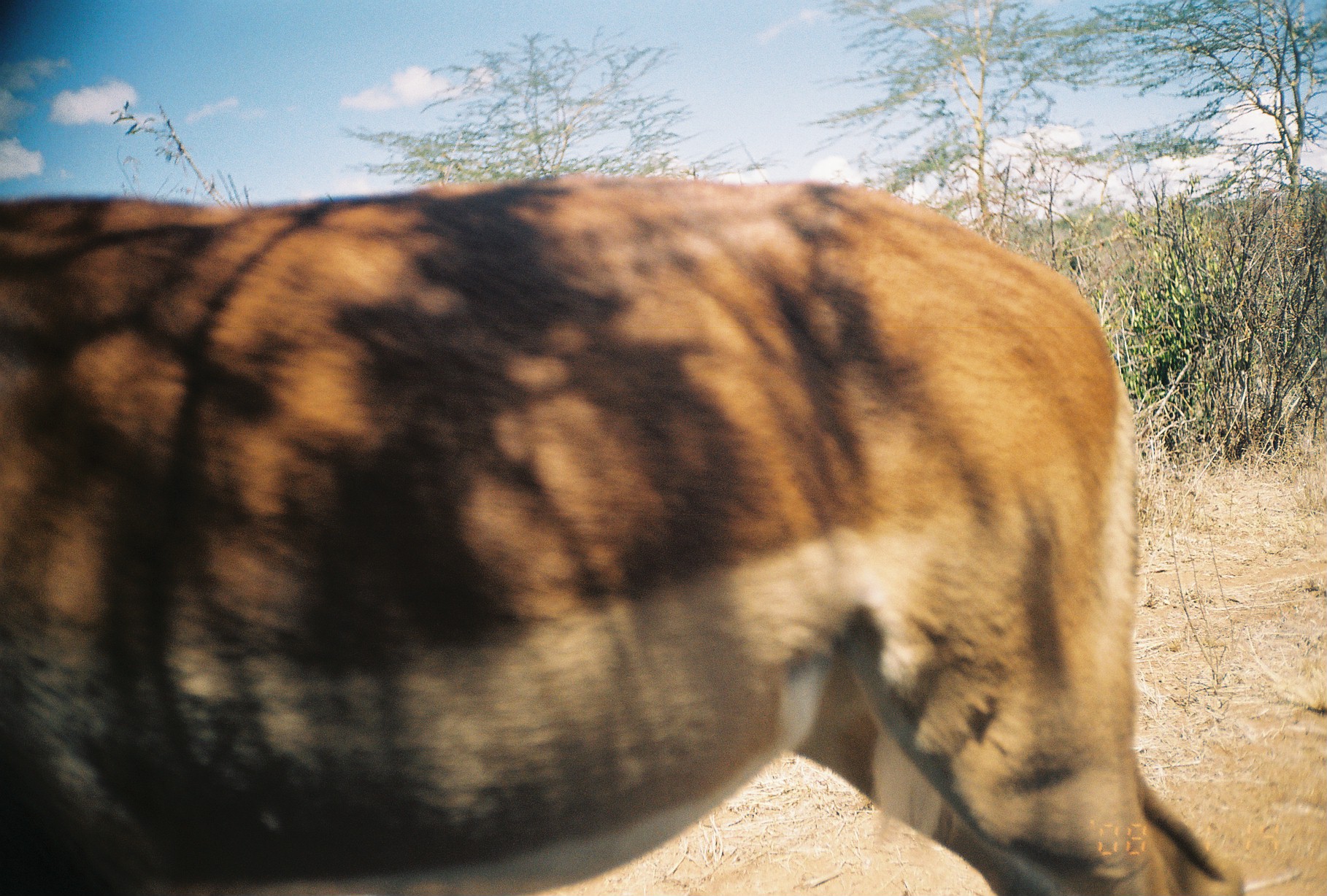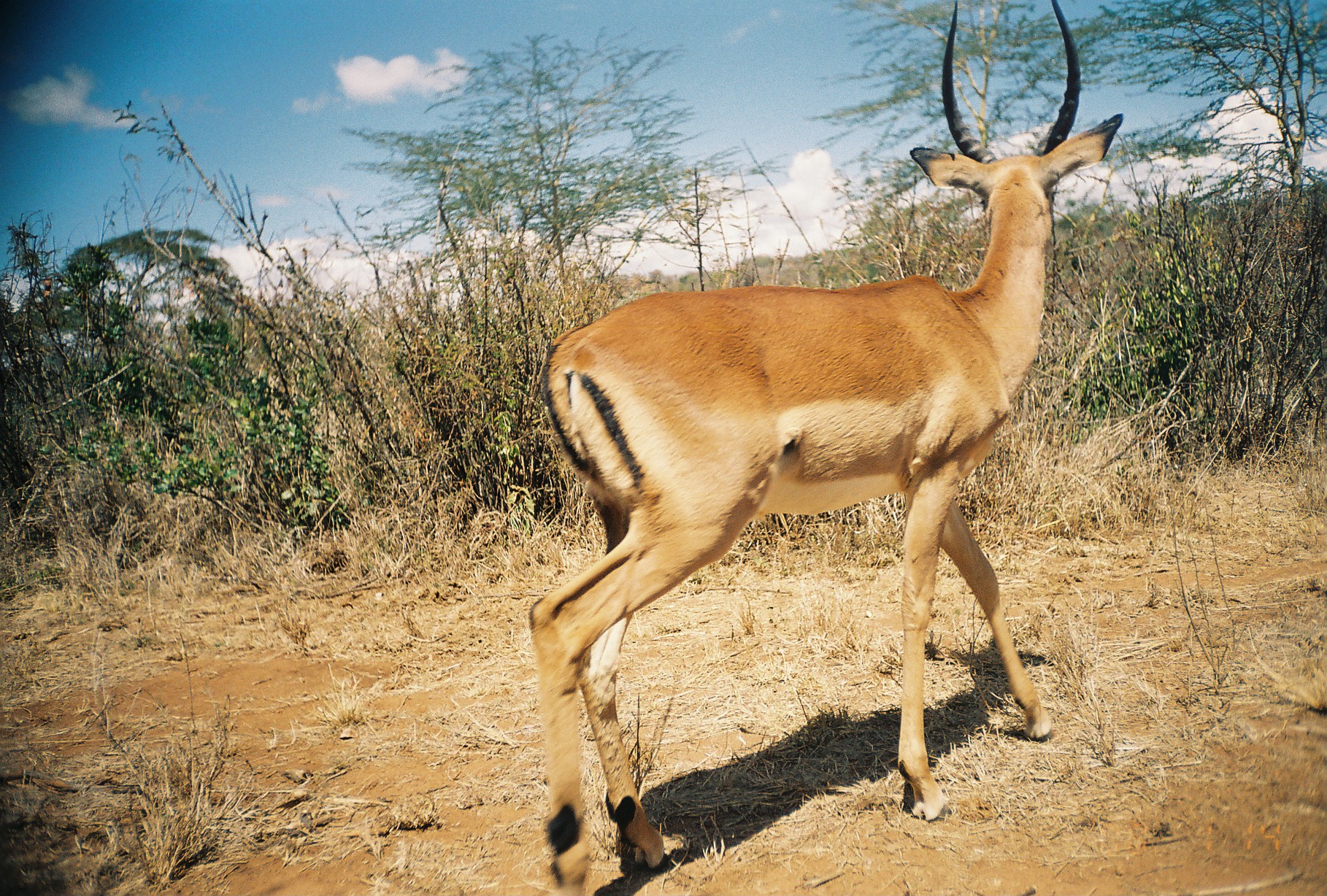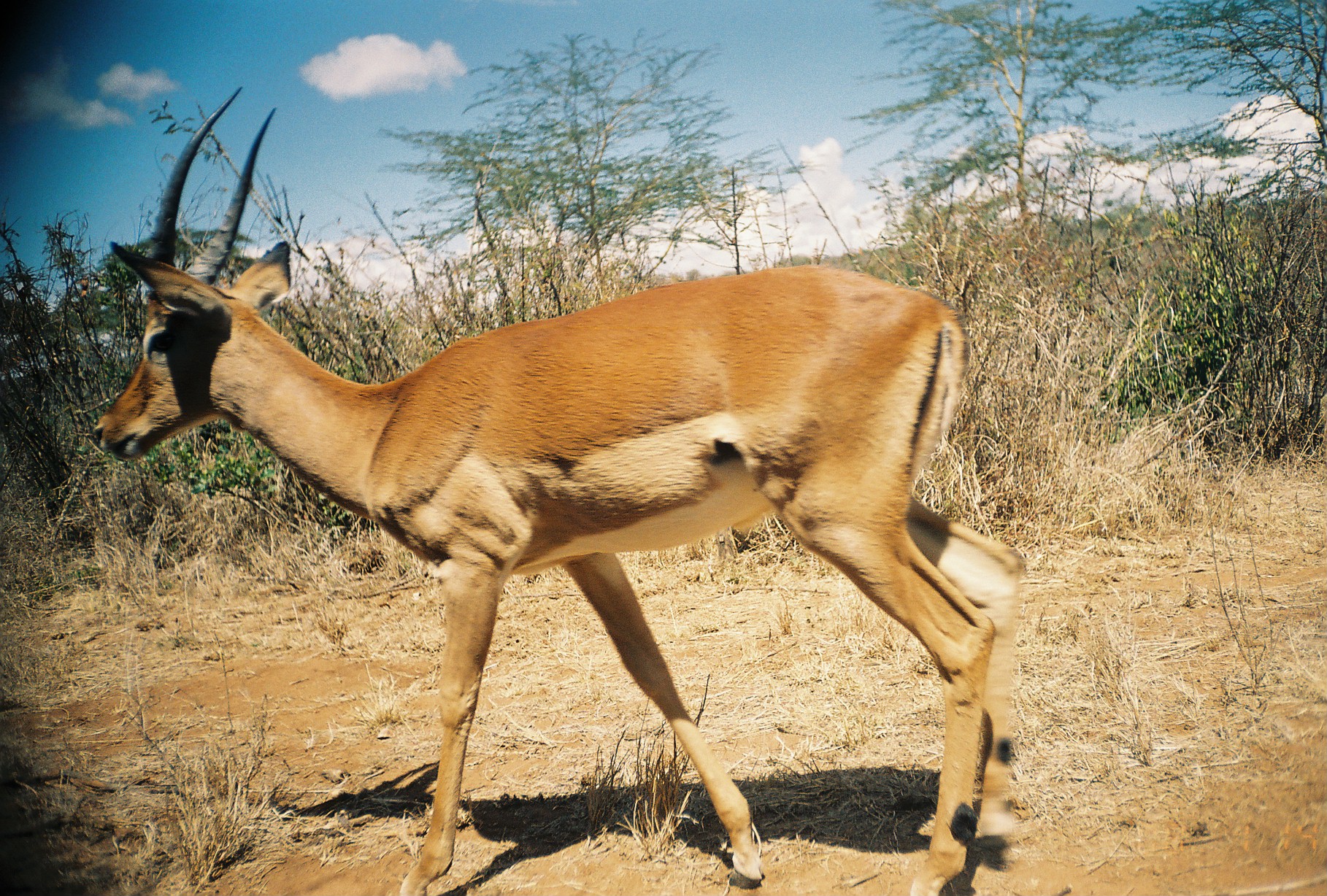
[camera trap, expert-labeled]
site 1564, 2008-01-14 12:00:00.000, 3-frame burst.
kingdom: Animalia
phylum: Chordata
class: Mammalia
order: Artiodactyla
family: Bovidae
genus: Aepyceros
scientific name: Aepyceros melampus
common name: impala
Aepyceros melampus (impala), count 1.